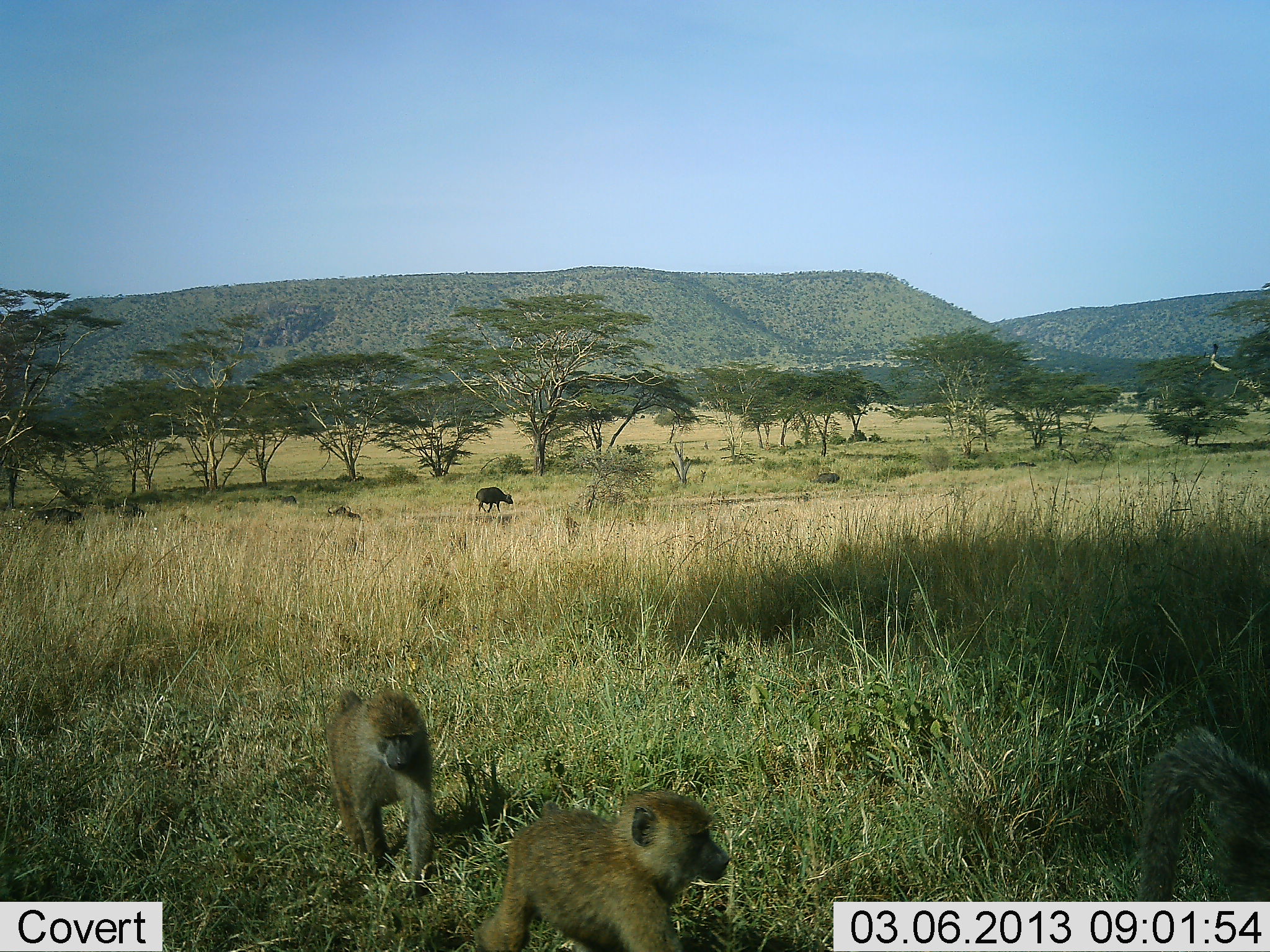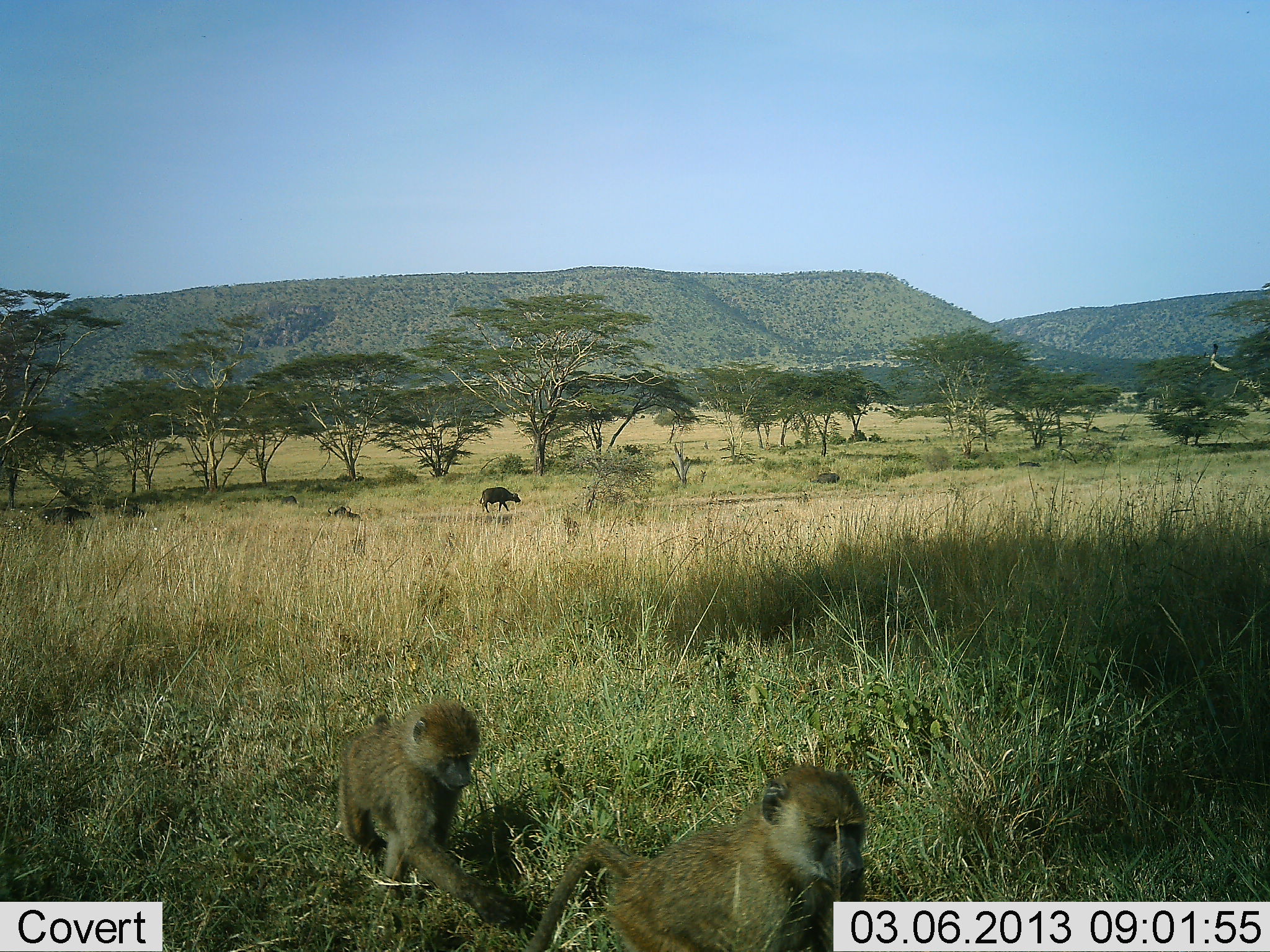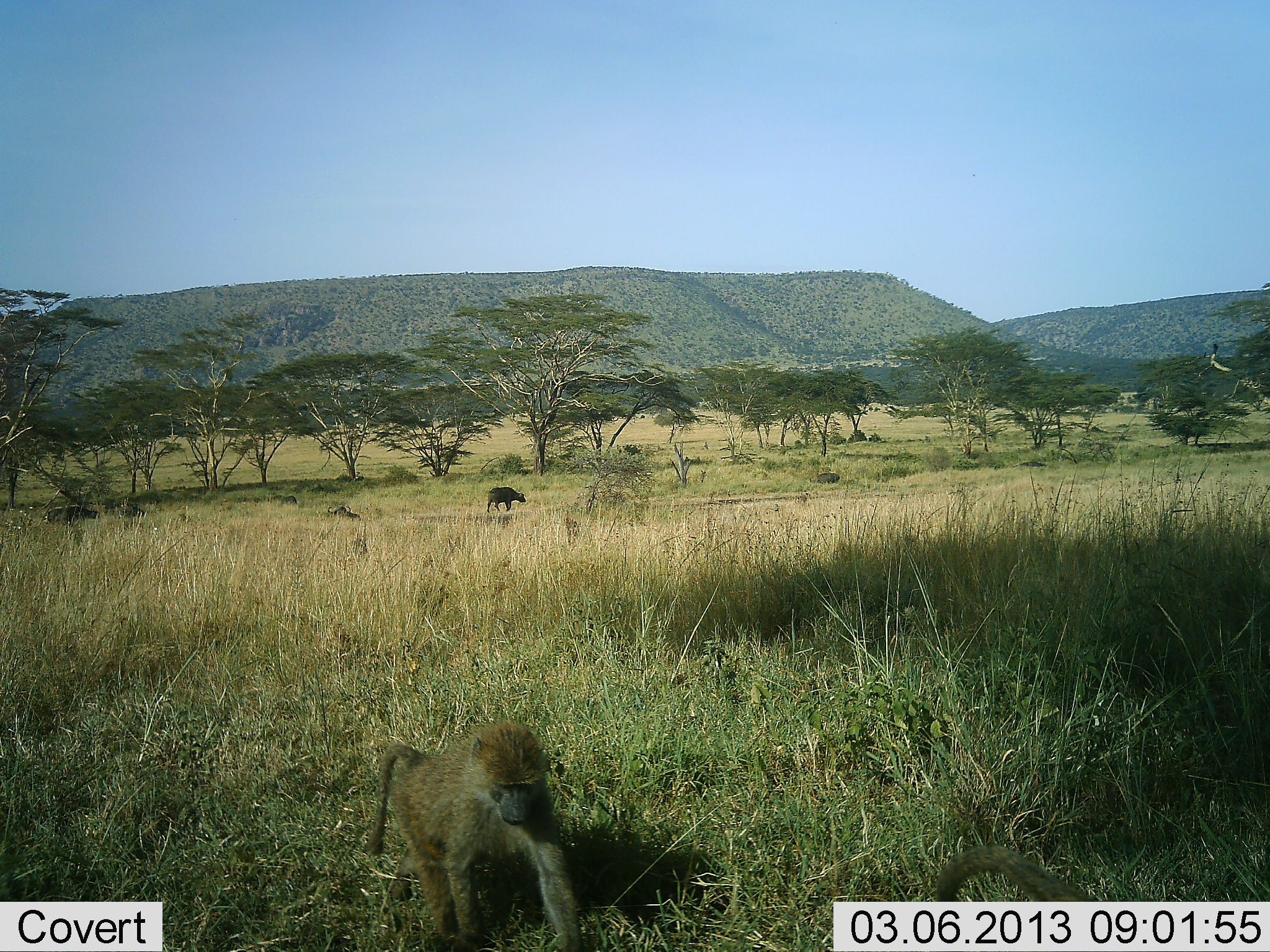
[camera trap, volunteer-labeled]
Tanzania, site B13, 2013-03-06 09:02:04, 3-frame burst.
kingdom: Animalia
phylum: Chordata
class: Mammalia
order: Primates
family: Cercopithecidae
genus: Papio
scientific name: Papio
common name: baboon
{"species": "baboon (Papio)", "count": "3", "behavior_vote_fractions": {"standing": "12%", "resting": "0%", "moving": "95%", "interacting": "2%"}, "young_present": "24%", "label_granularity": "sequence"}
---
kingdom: Animalia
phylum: Chordata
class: Mammalia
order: Artiodactyla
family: Bovidae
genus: Syncerus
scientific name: Syncerus caffer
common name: cape buffalo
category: buffalo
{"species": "buffalo (cape buffalo) (Syncerus caffer)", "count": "2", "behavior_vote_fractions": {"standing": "12%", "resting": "4%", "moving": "100%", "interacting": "0%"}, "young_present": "0%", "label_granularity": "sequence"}